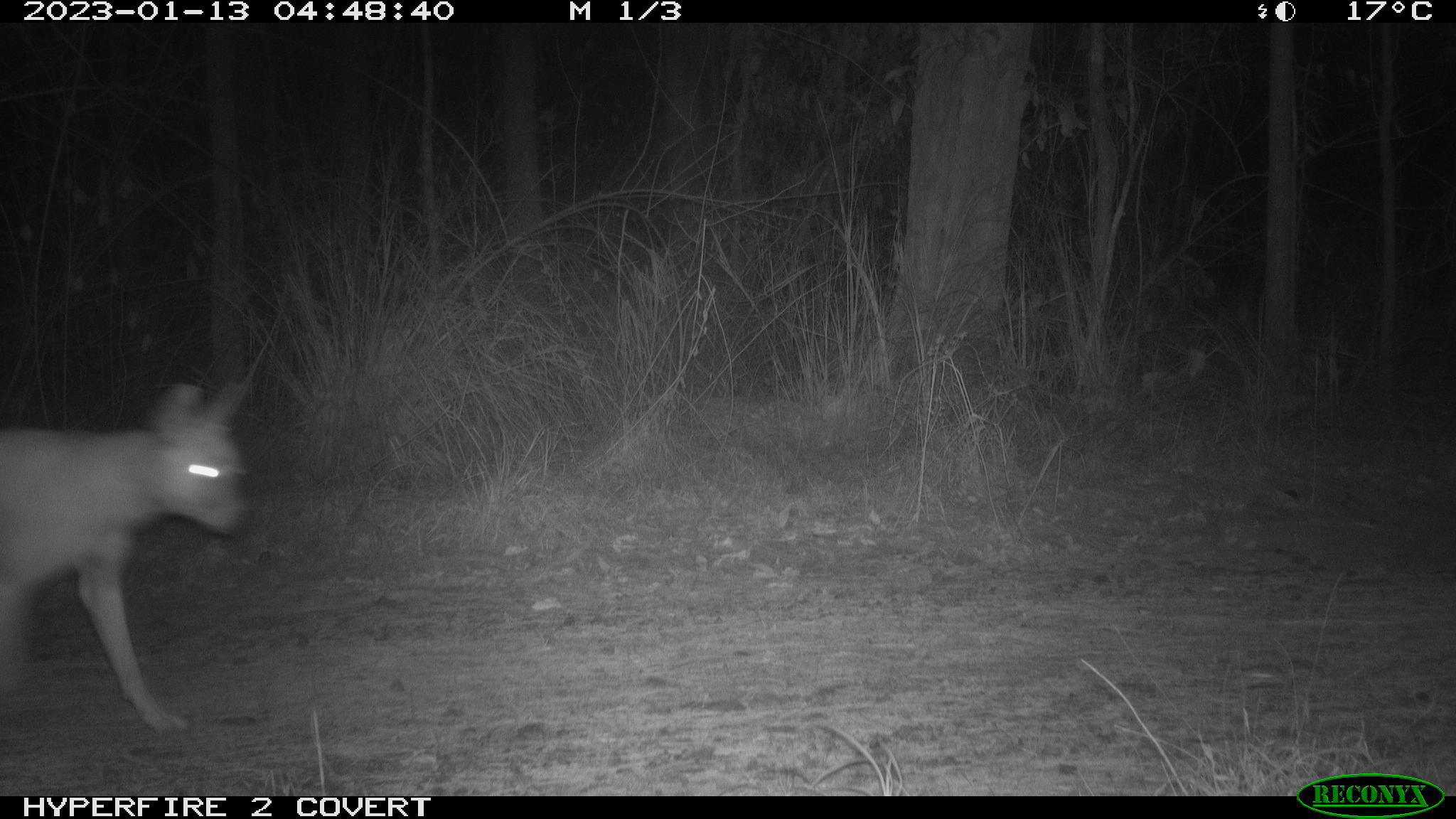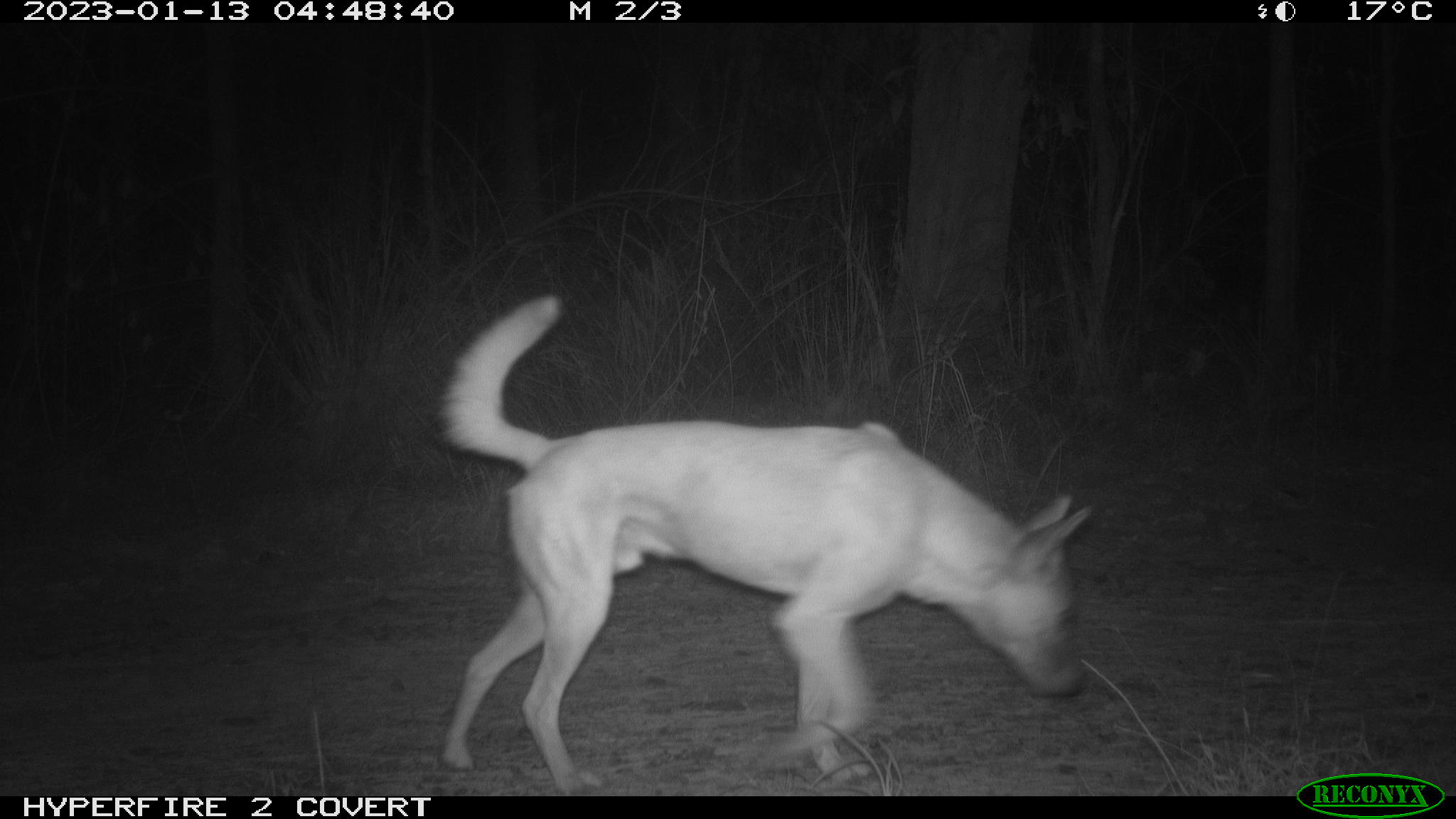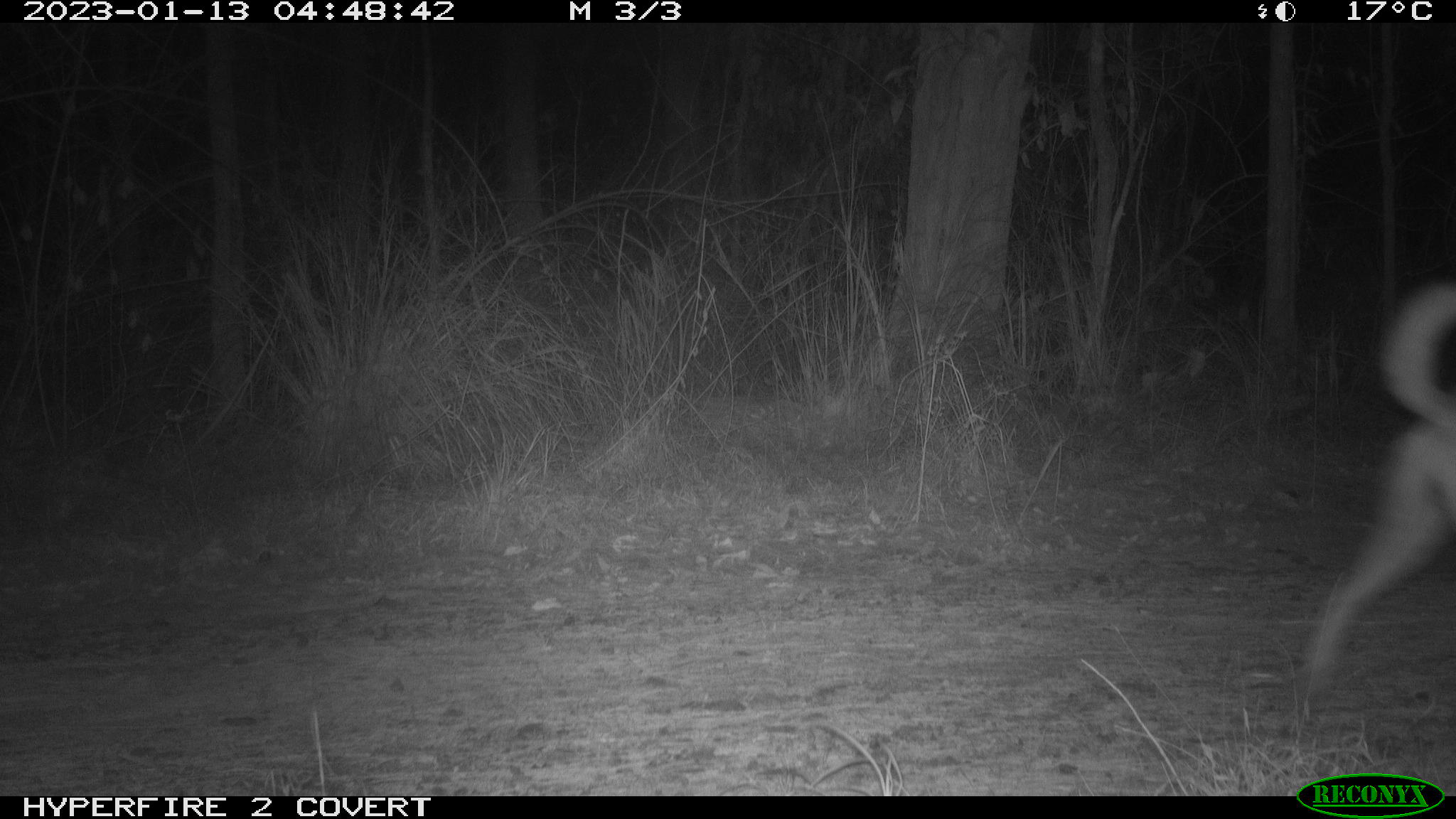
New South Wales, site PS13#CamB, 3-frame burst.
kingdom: Animalia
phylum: Chordata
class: Mammalia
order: Carnivora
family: Canidae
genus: Canis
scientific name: Canis familiaris dingo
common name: dingo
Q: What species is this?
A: Dingo (Canis familiaris dingo).